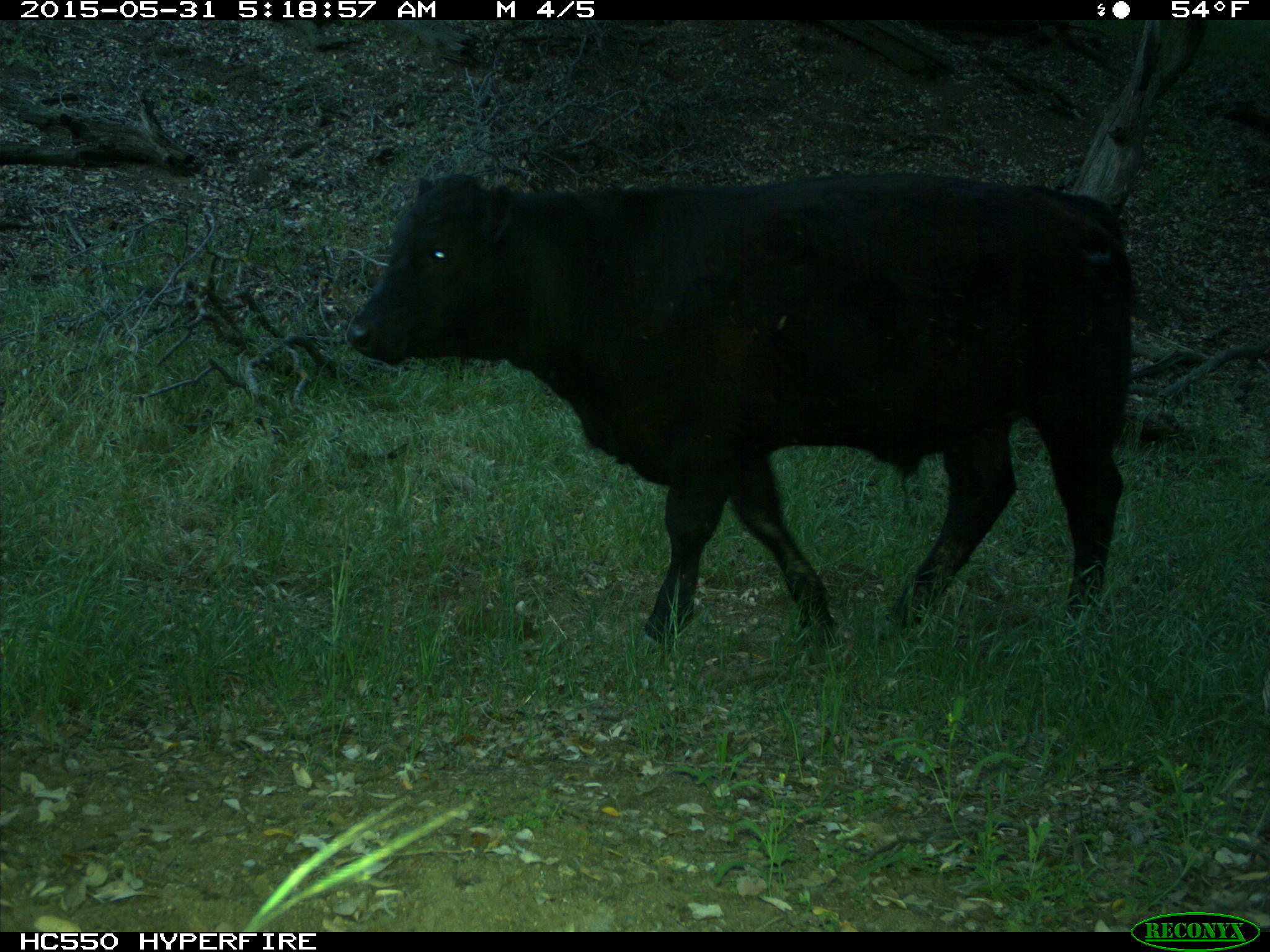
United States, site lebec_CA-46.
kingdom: Animalia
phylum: Chordata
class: Mammalia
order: Artiodactyla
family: Bovidae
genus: Bos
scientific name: Bos taurus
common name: domestic cow